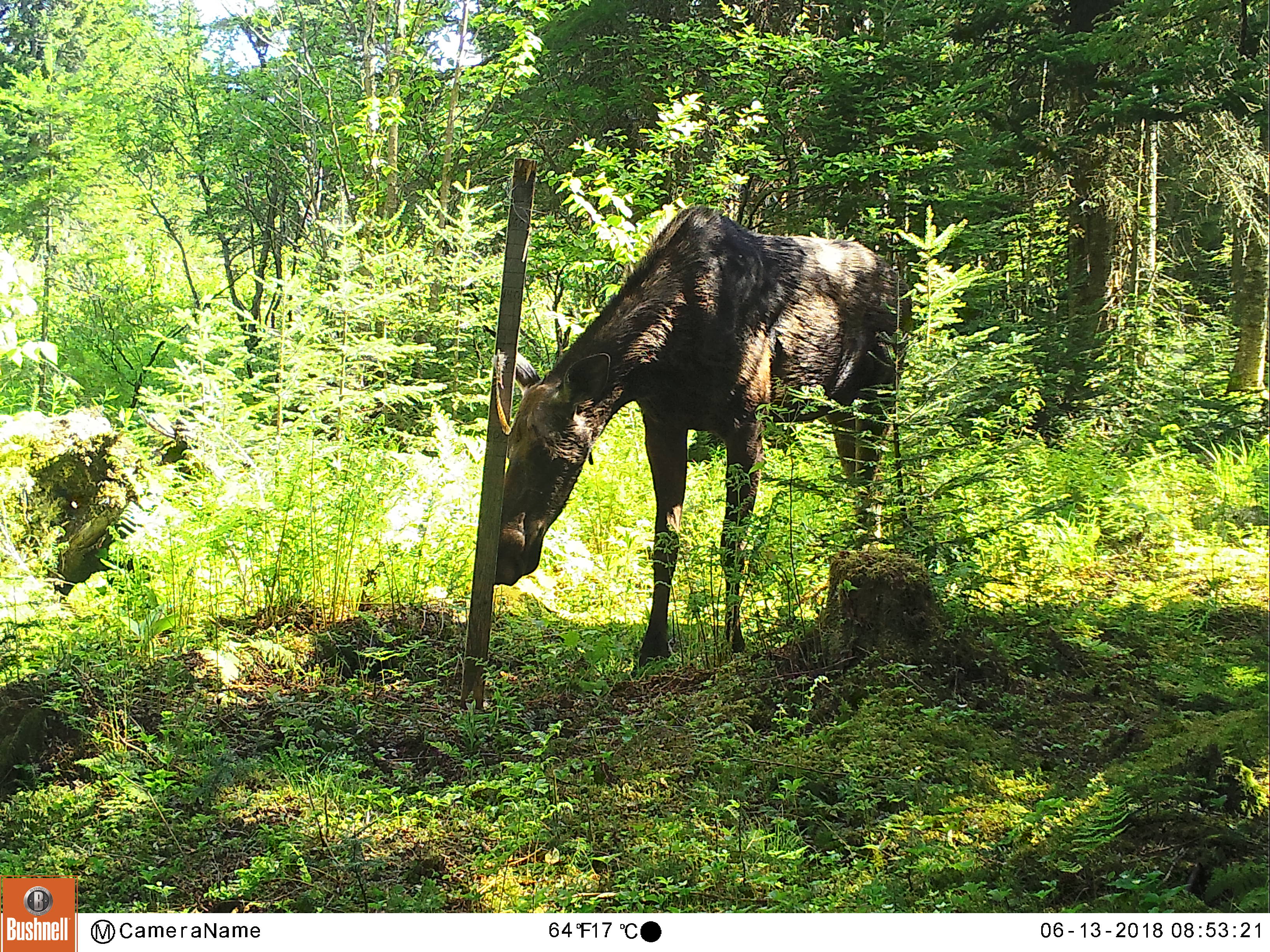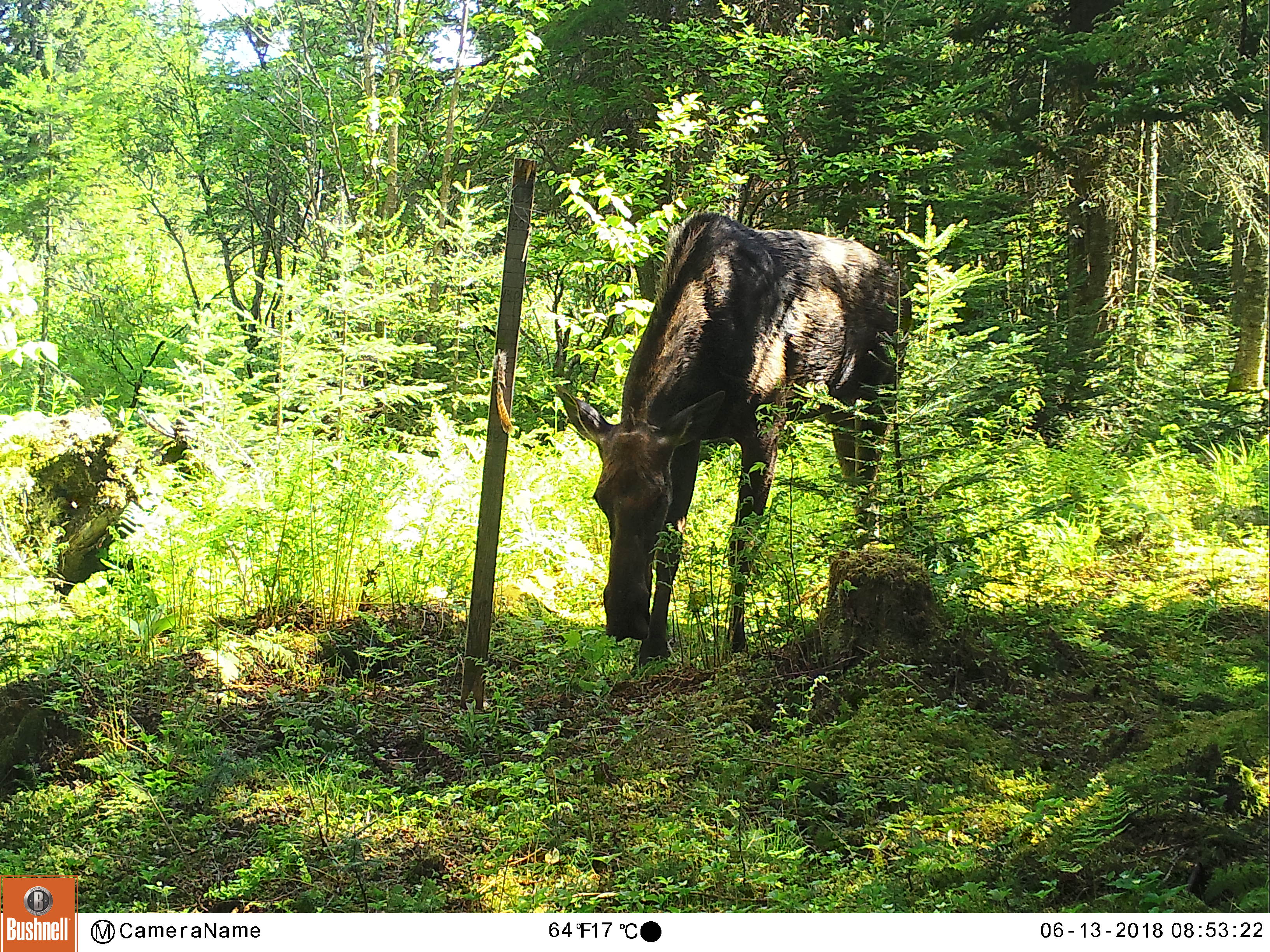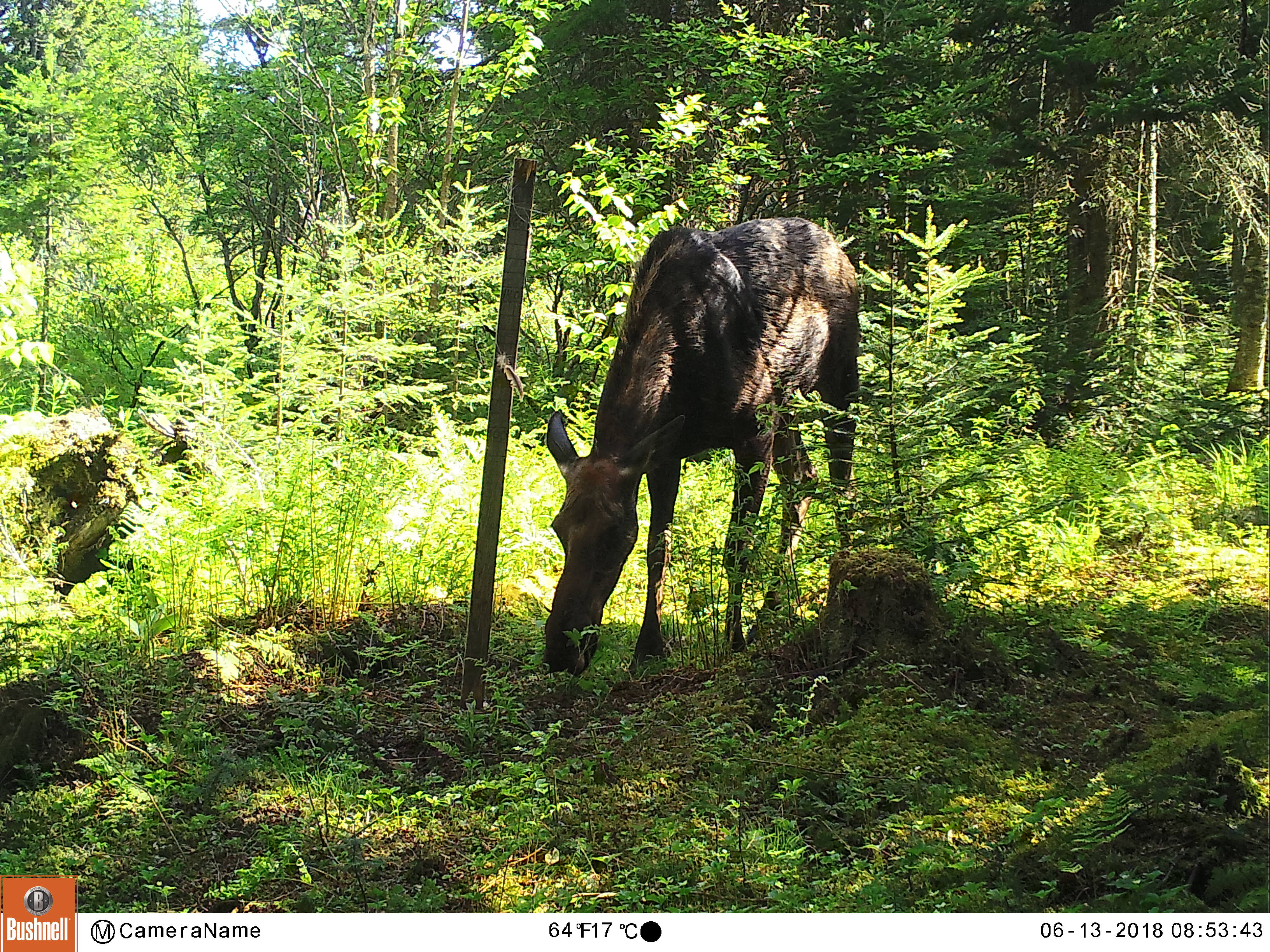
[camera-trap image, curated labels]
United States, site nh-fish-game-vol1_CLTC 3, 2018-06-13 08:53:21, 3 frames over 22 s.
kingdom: Animalia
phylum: Chordata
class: Mammalia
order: Artiodactyla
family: Cervidae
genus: Alces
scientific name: Alces alces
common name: moose